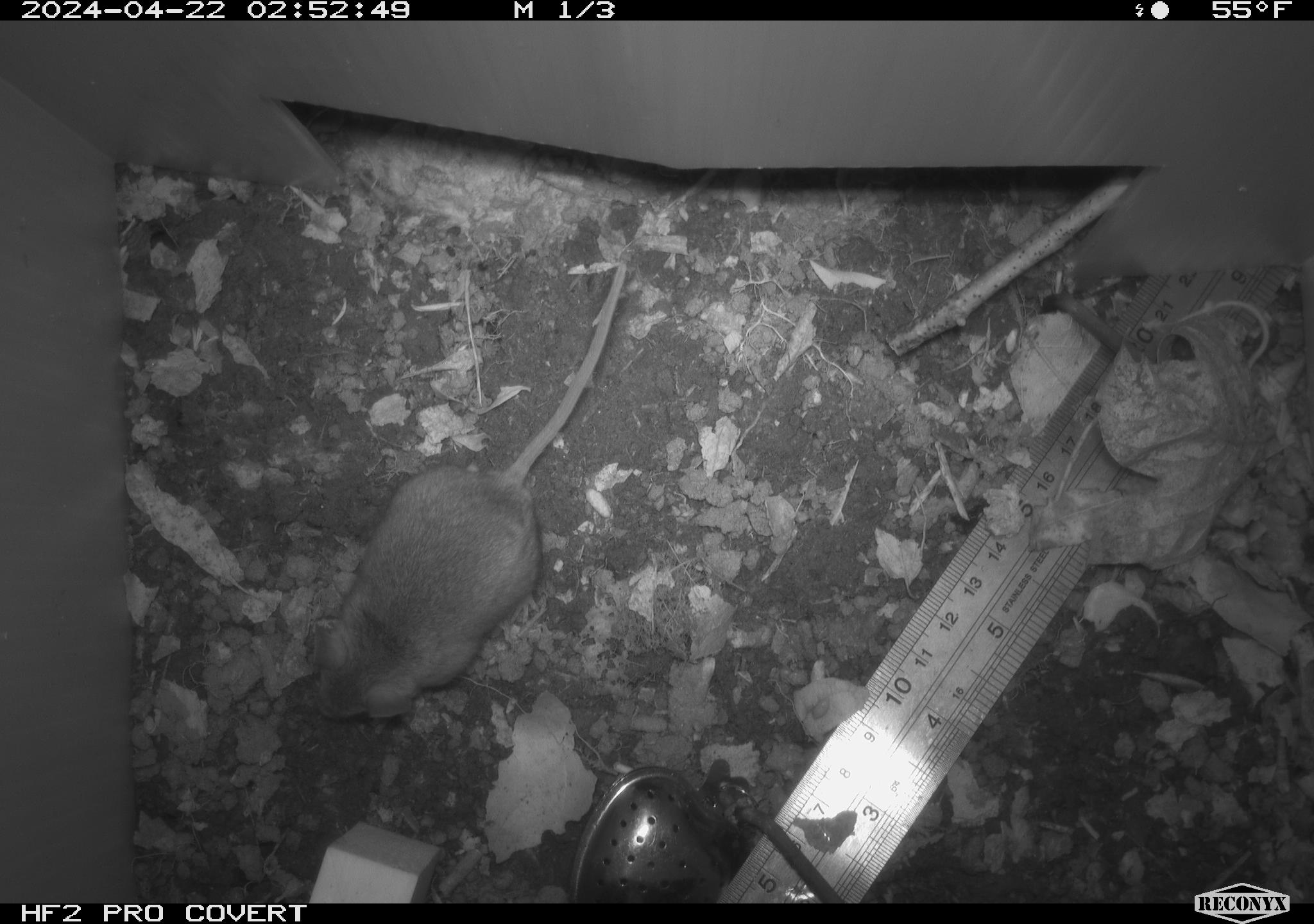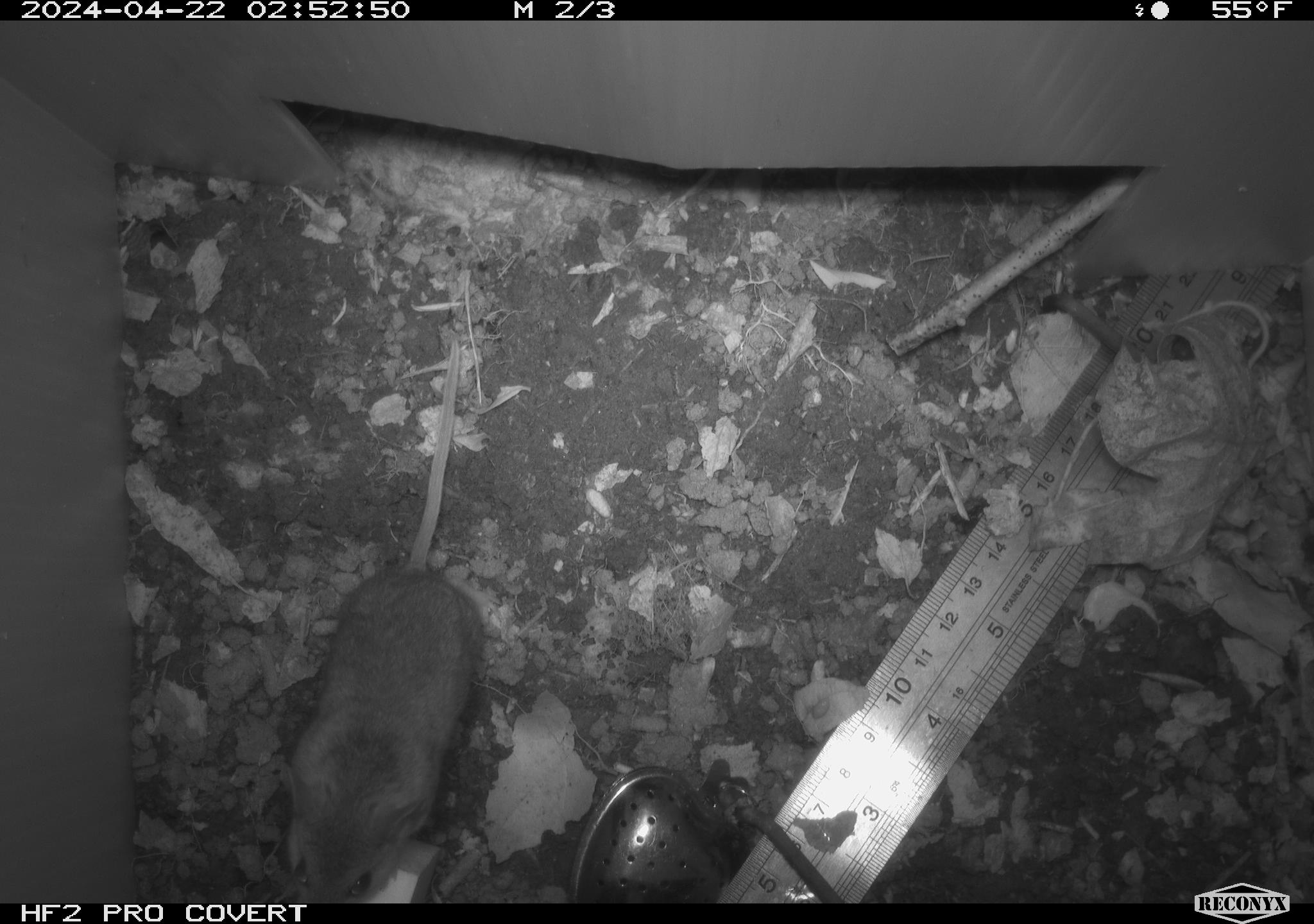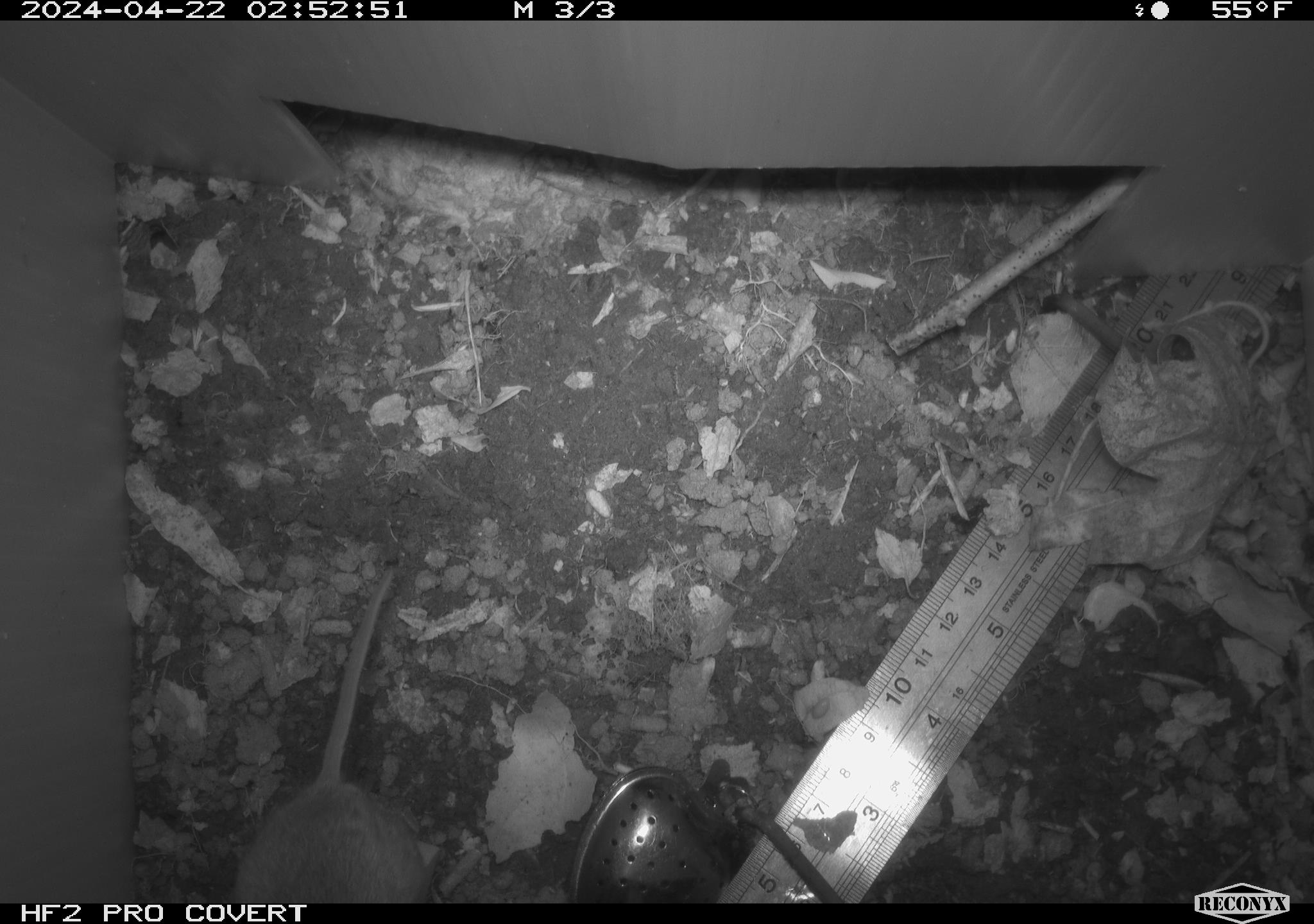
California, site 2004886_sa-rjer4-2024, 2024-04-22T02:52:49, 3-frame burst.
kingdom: Animalia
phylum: Chordata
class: Mammalia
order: Rodentia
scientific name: Rodentia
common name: mouse species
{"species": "mouse species (Rodentia)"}